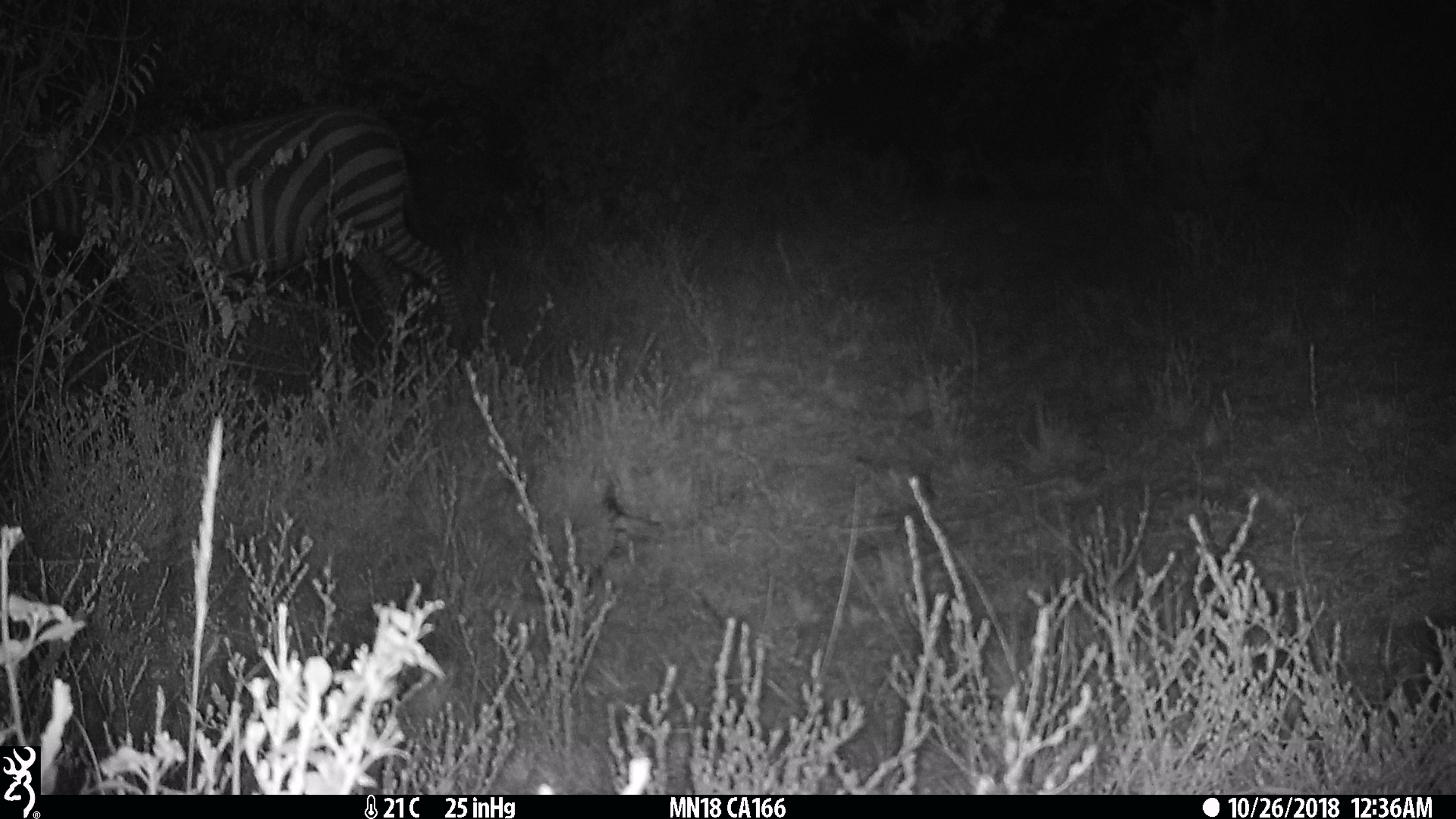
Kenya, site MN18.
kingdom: Animalia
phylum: Chordata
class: Mammalia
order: Perissodactyla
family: Equidae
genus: Equus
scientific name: Equus quagga burchellii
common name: burchell's zebra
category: zebra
Zebra (burchell's zebra) (Equus quagga burchellii).